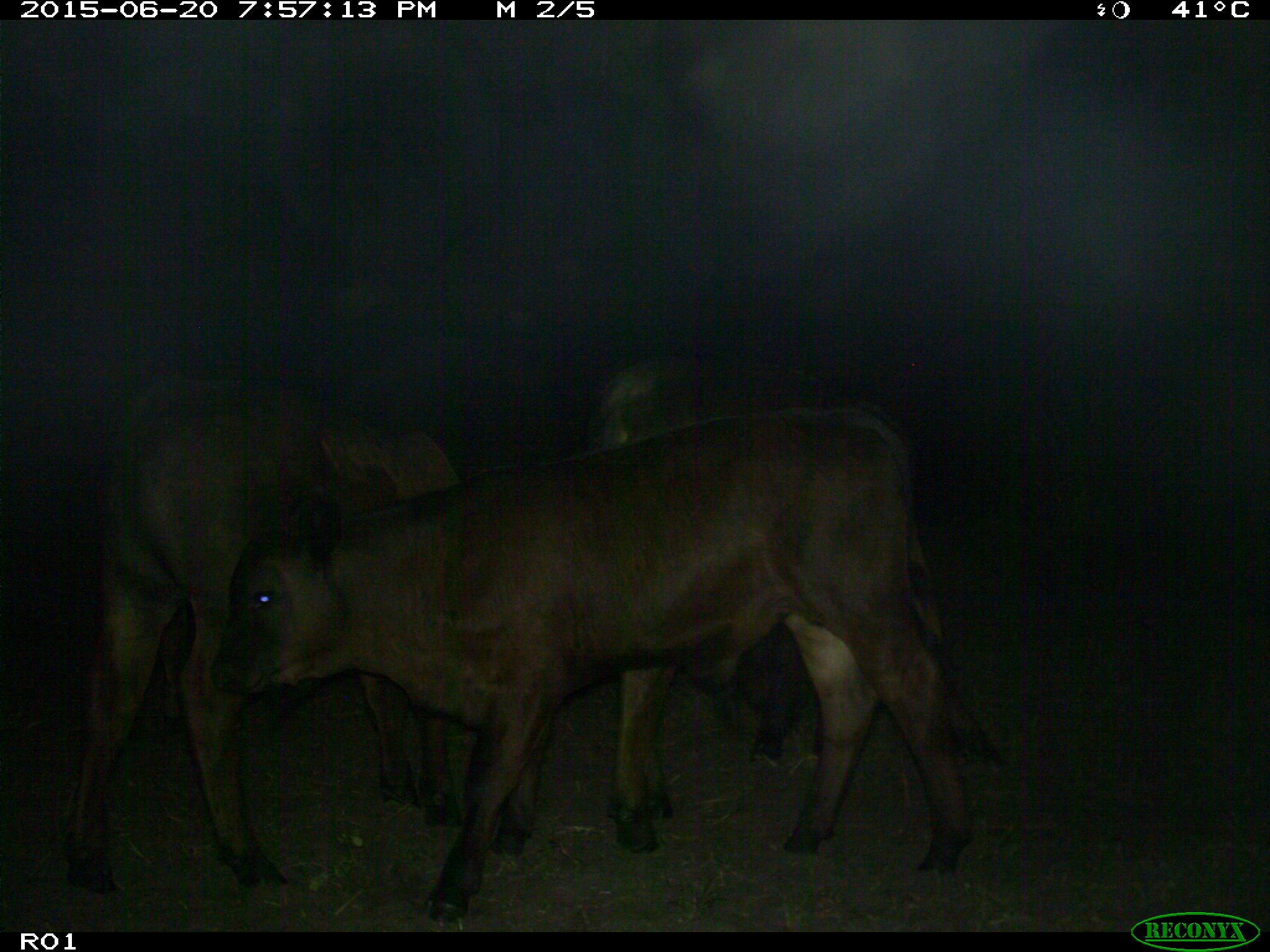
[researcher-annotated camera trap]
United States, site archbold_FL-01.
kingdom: Animalia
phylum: Chordata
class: Mammalia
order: Artiodactyla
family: Bovidae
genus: Bos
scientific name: Bos taurus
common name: domestic cow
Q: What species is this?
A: Bos taurus (domestic cow).